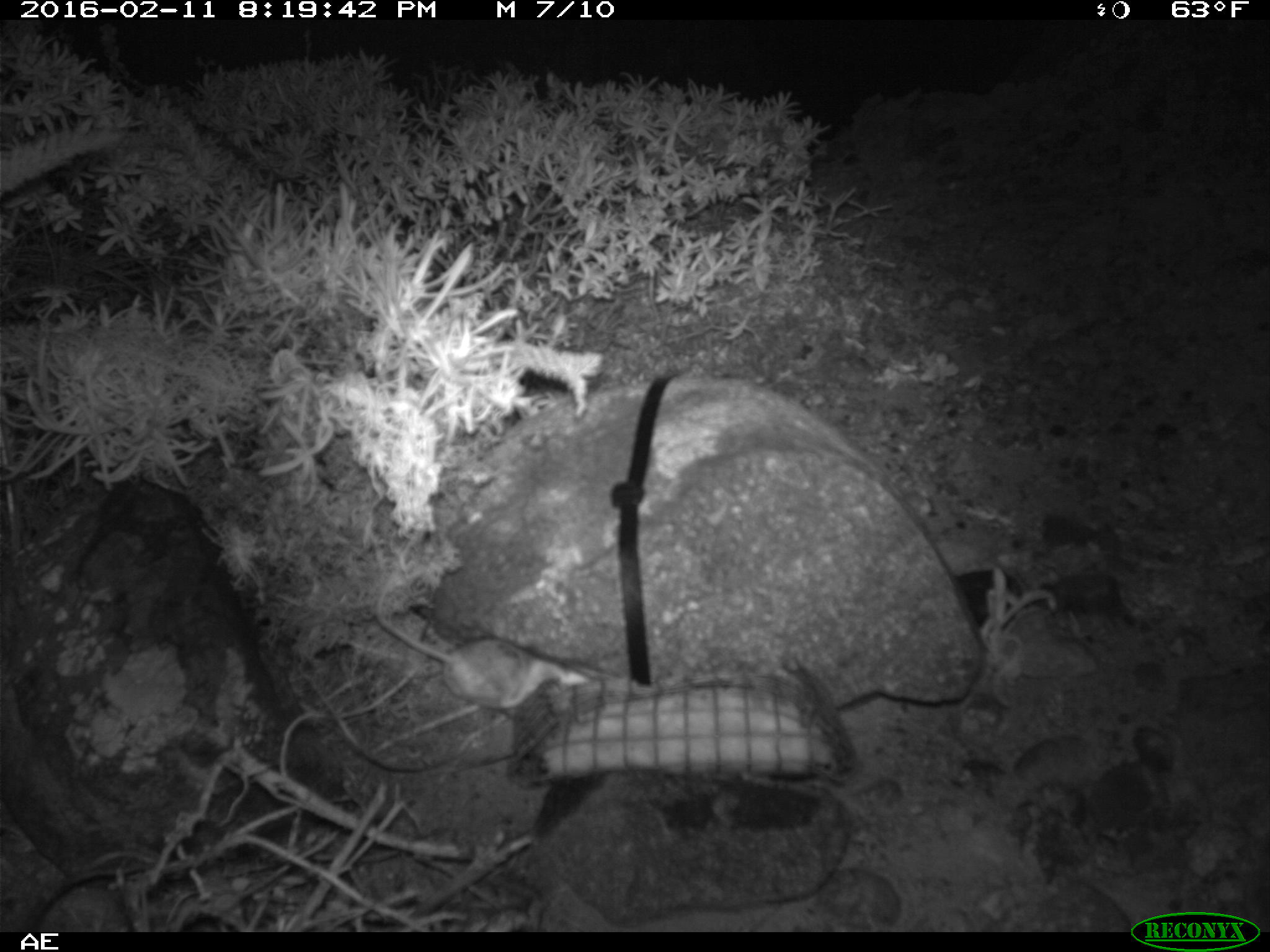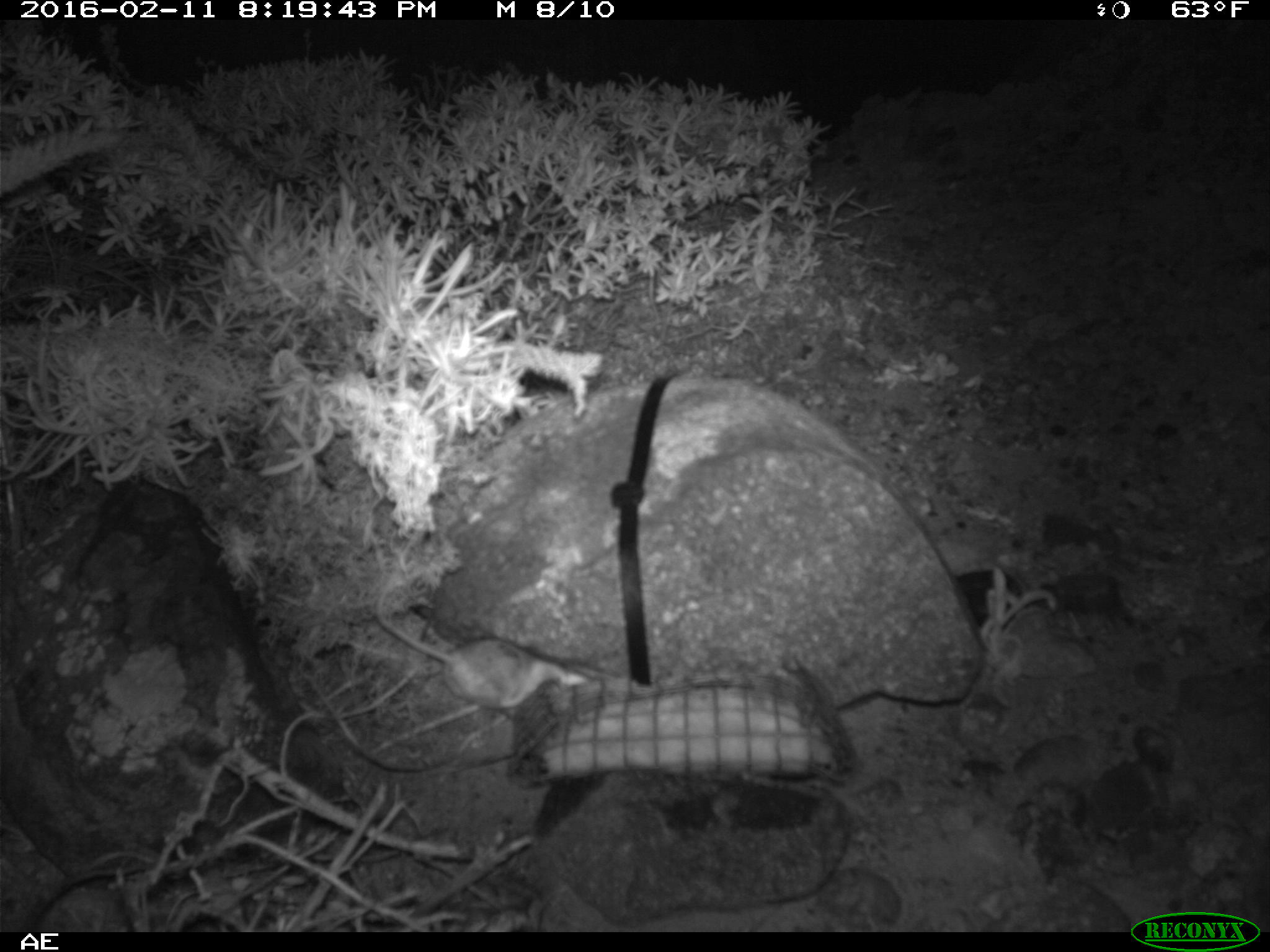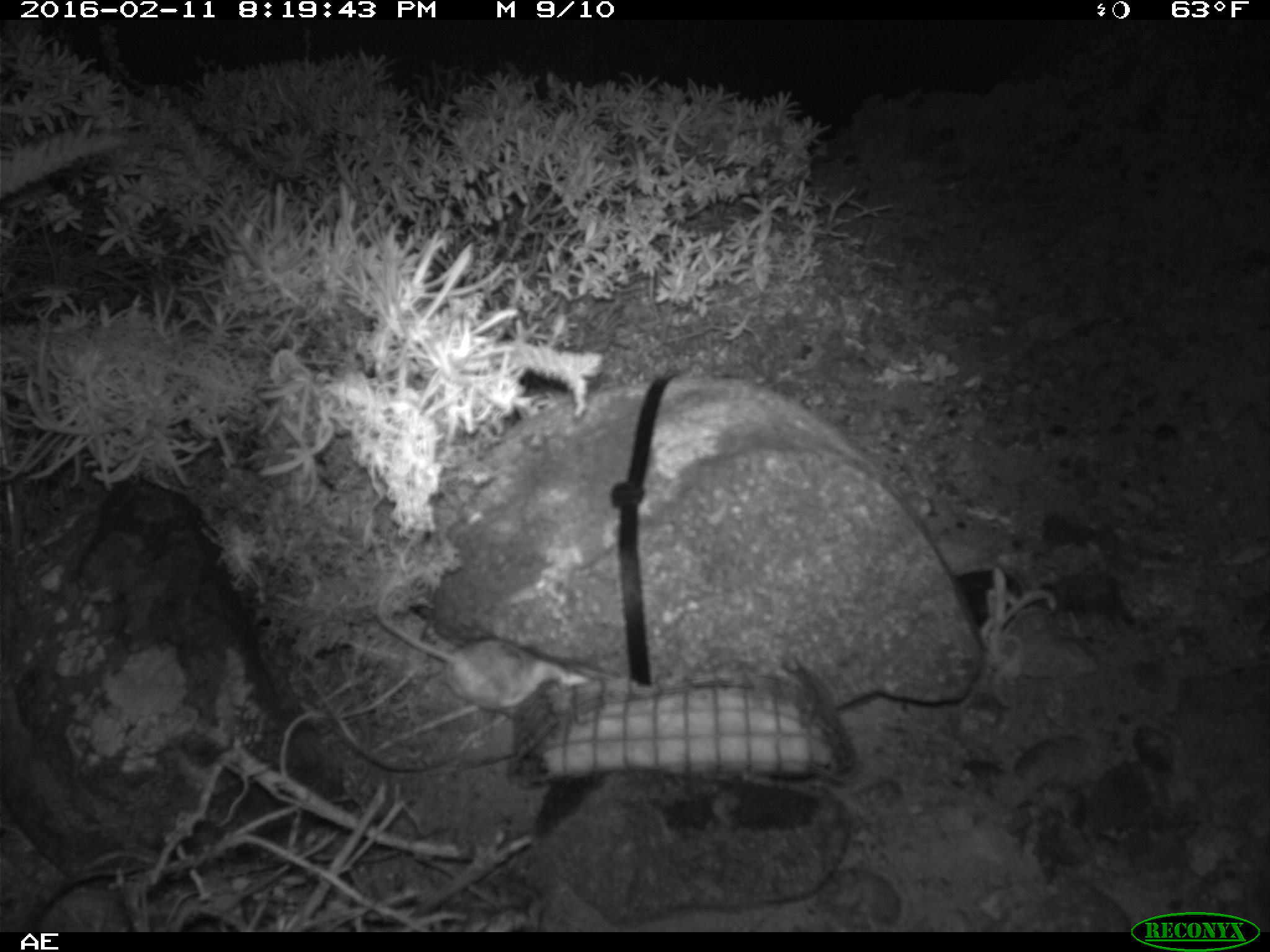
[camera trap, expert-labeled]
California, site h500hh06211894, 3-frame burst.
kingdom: Animalia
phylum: Chordata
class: Mammalia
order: Rodentia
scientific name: Rodentia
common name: rodent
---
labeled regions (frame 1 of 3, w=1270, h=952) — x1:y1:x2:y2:
rodent: 371:575:593:717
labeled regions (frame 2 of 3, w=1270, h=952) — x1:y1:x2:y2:
rodent: 373:573:590:709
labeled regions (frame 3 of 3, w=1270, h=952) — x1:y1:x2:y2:
rodent: 375:569:594:719